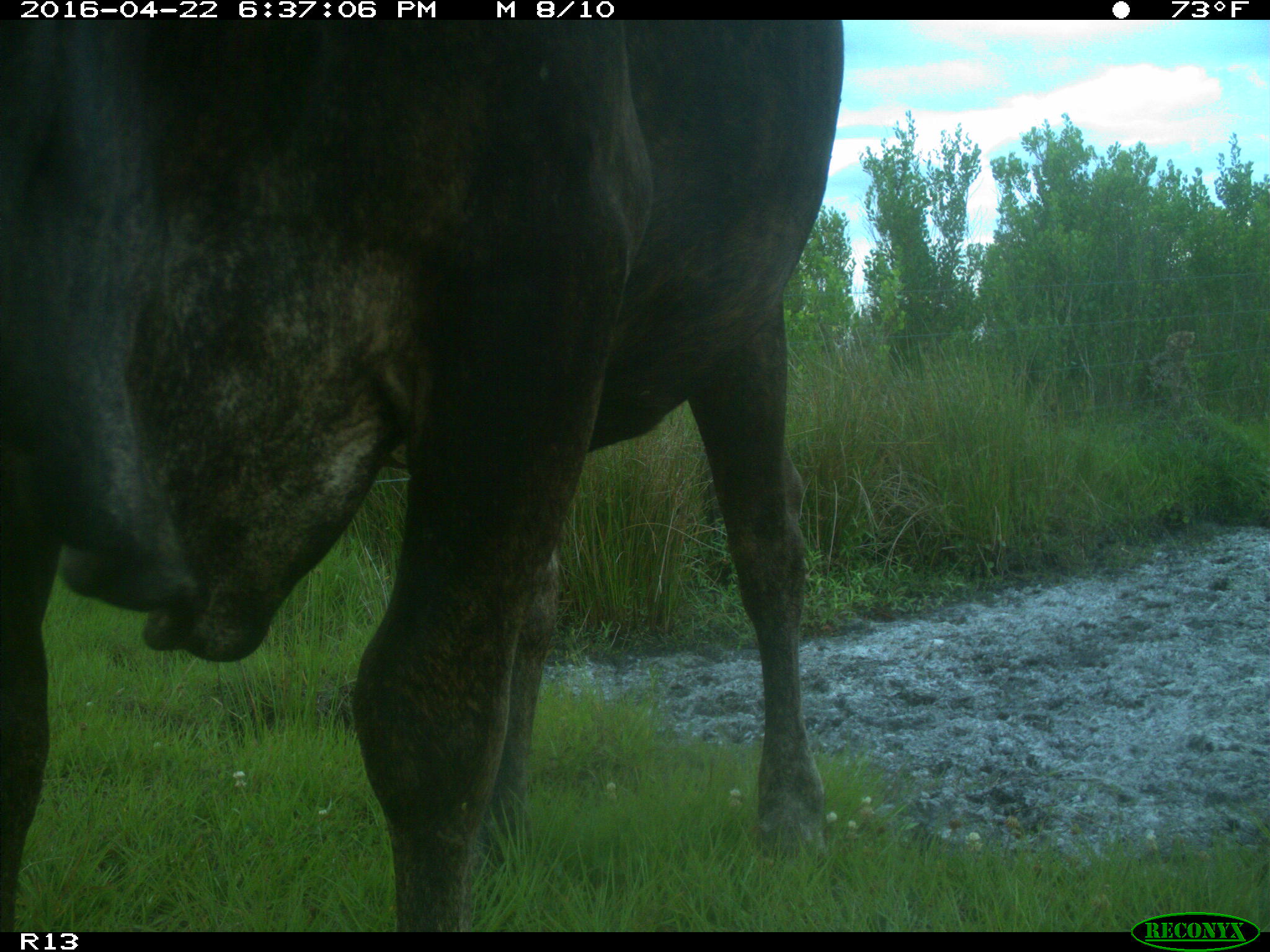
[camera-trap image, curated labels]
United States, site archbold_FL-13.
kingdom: Animalia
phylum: Chordata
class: Mammalia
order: Artiodactyla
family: Bovidae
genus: Bos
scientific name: Bos taurus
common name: domestic cow